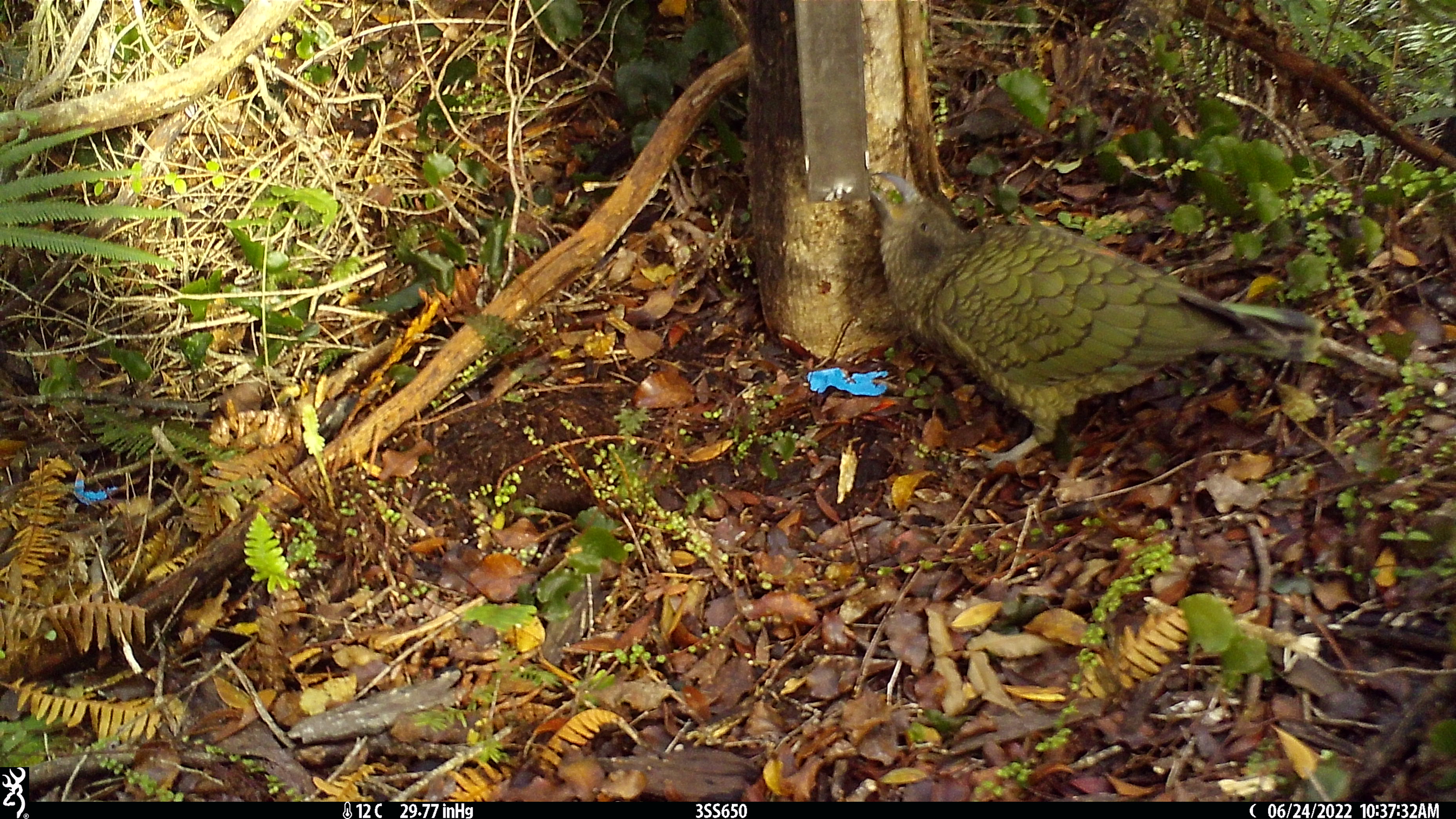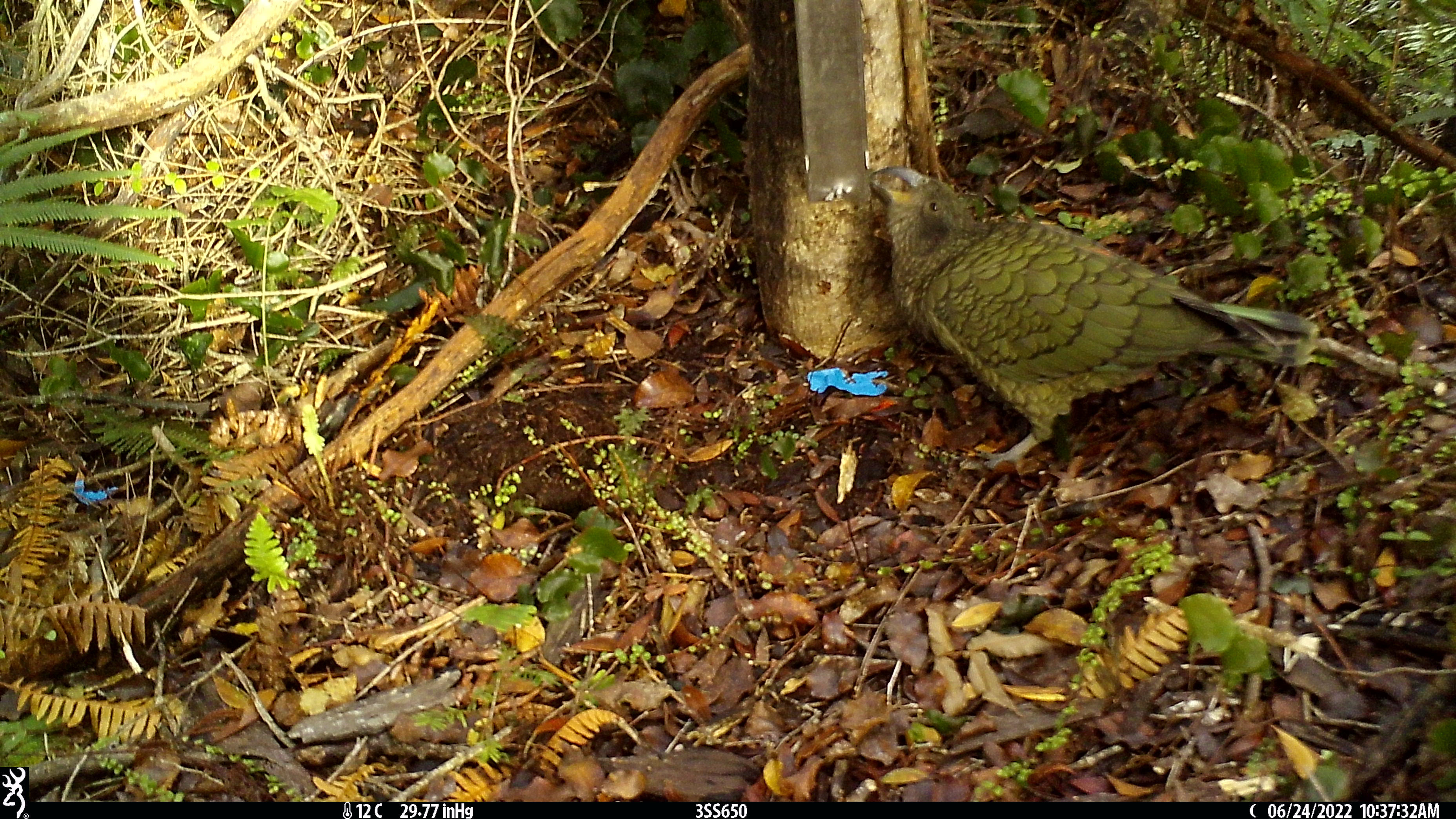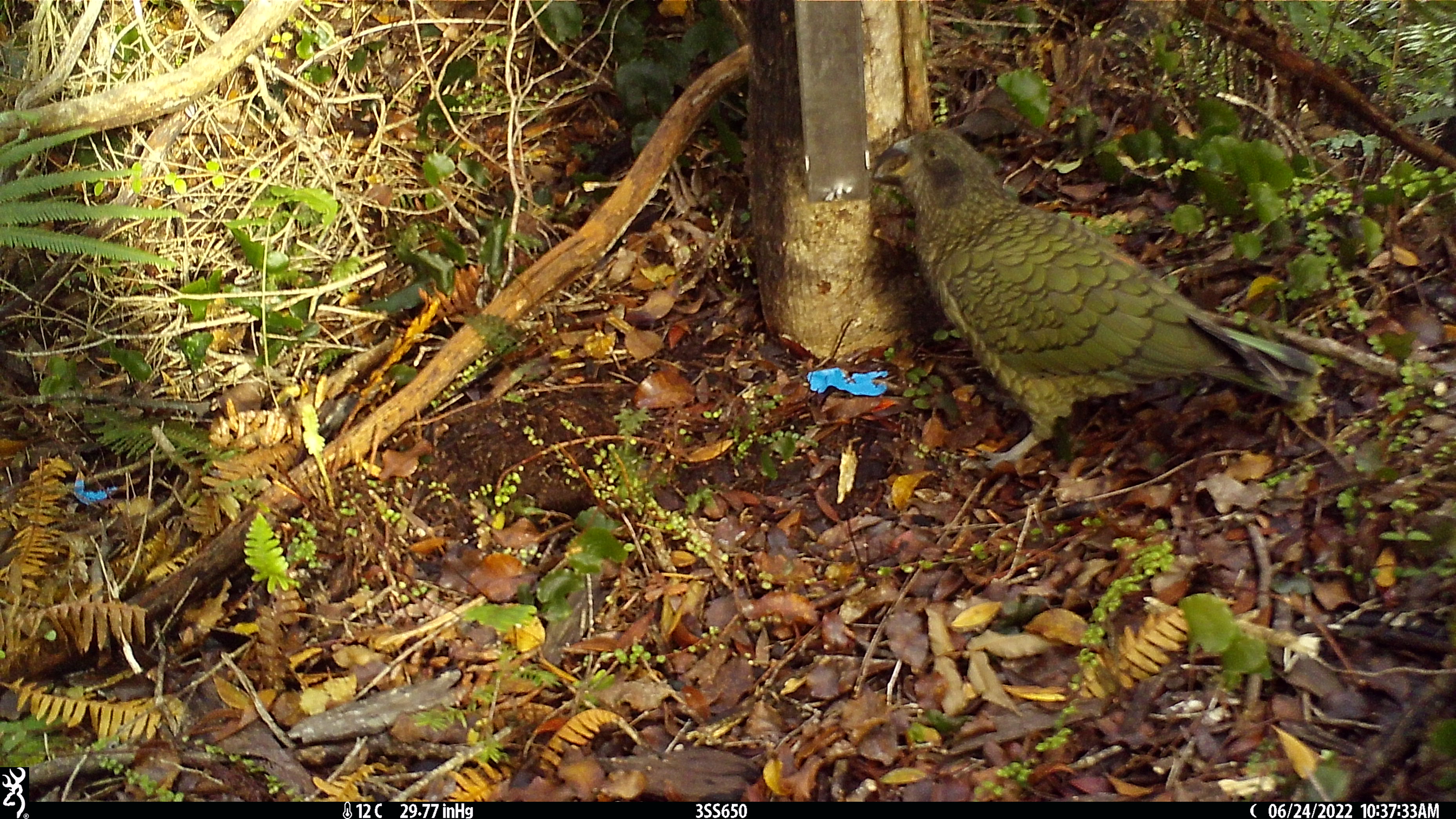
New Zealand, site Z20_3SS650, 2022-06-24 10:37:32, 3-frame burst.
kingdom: Animalia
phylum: Chordata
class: Aves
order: Psittaciformes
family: Strigopidae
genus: Nestor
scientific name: Nestor notabilis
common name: kea